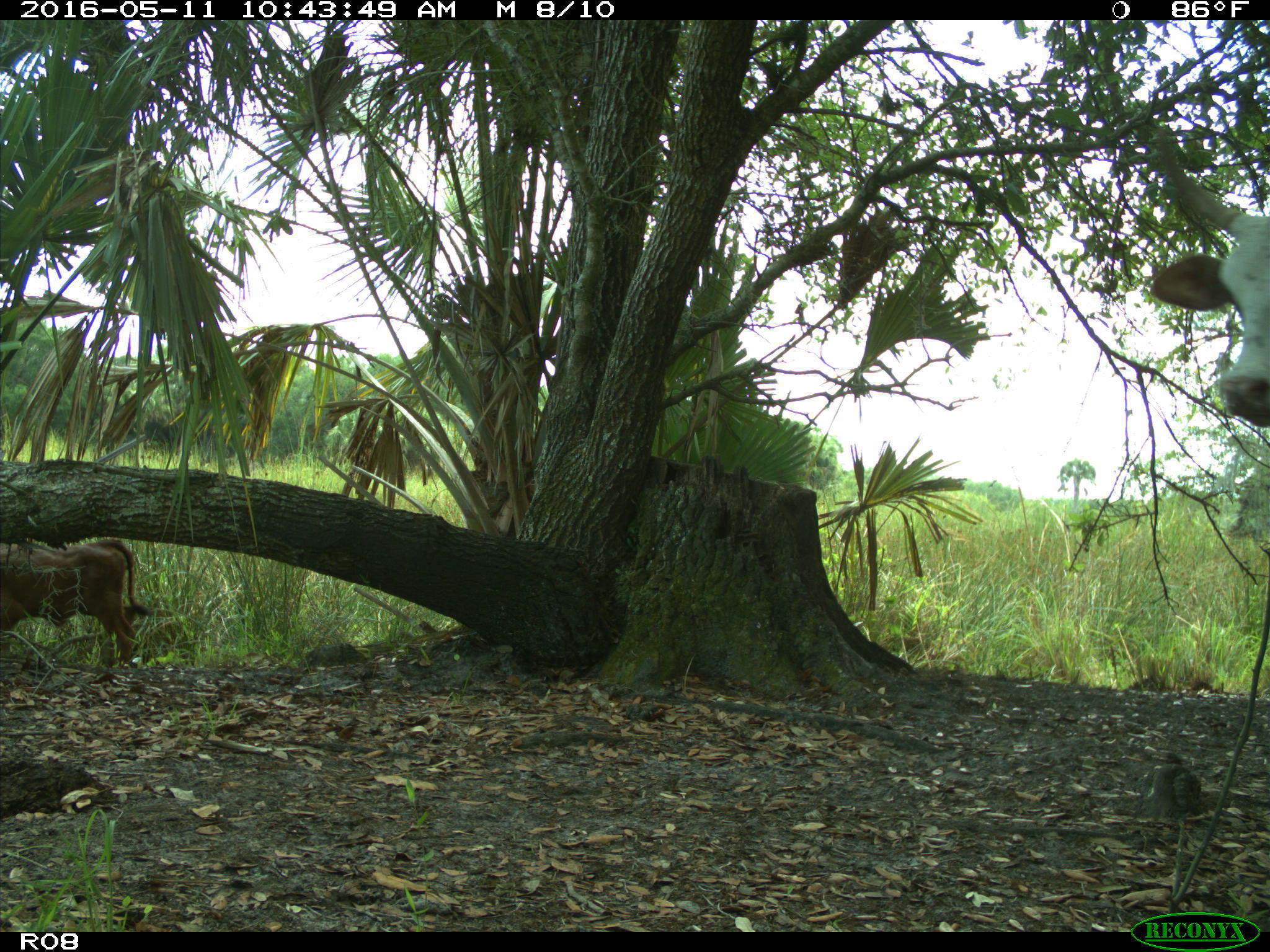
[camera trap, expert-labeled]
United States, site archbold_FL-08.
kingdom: Animalia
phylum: Chordata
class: Mammalia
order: Artiodactyla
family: Bovidae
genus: Bos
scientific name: Bos taurus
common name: domestic cow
Bos taurus (domestic cow).